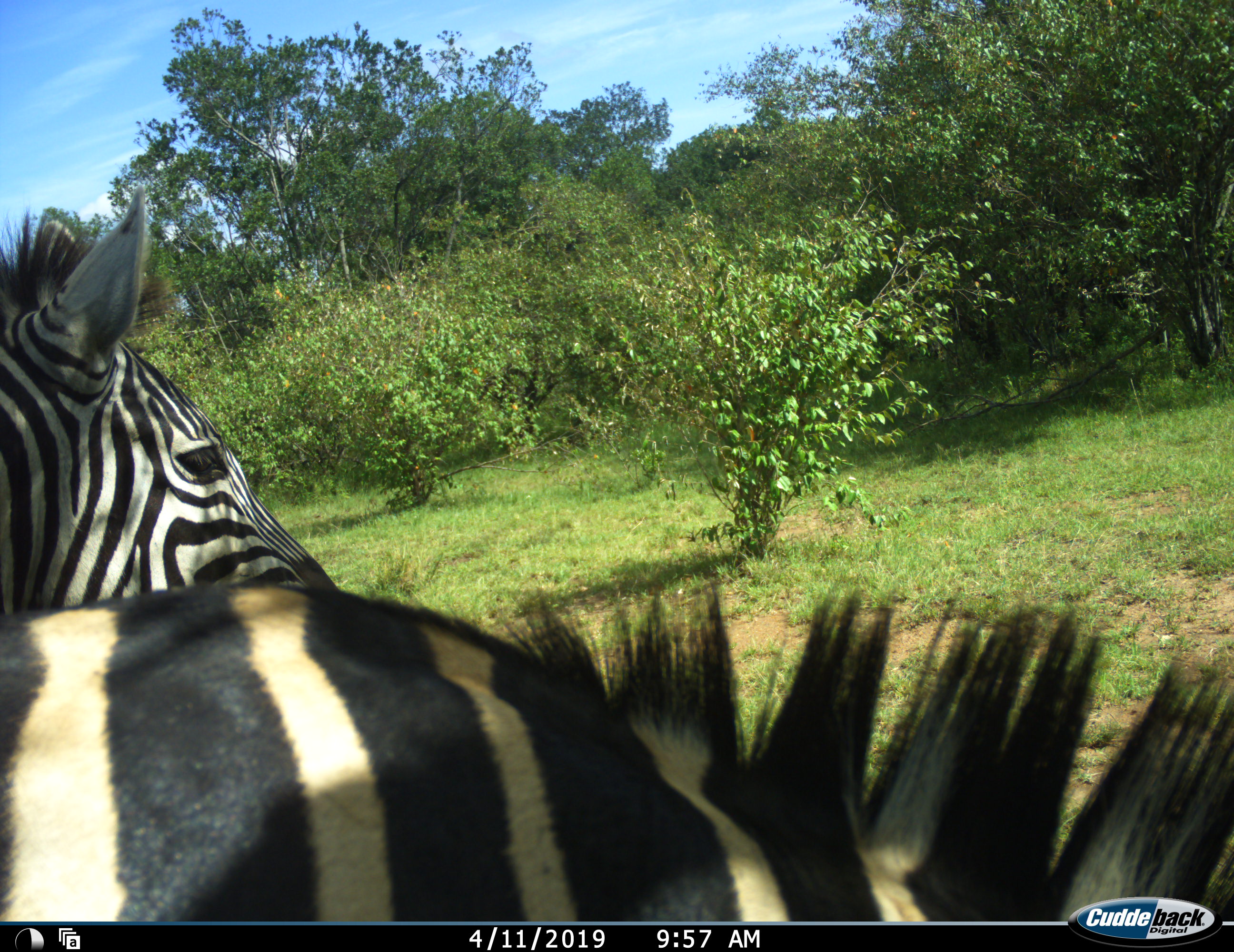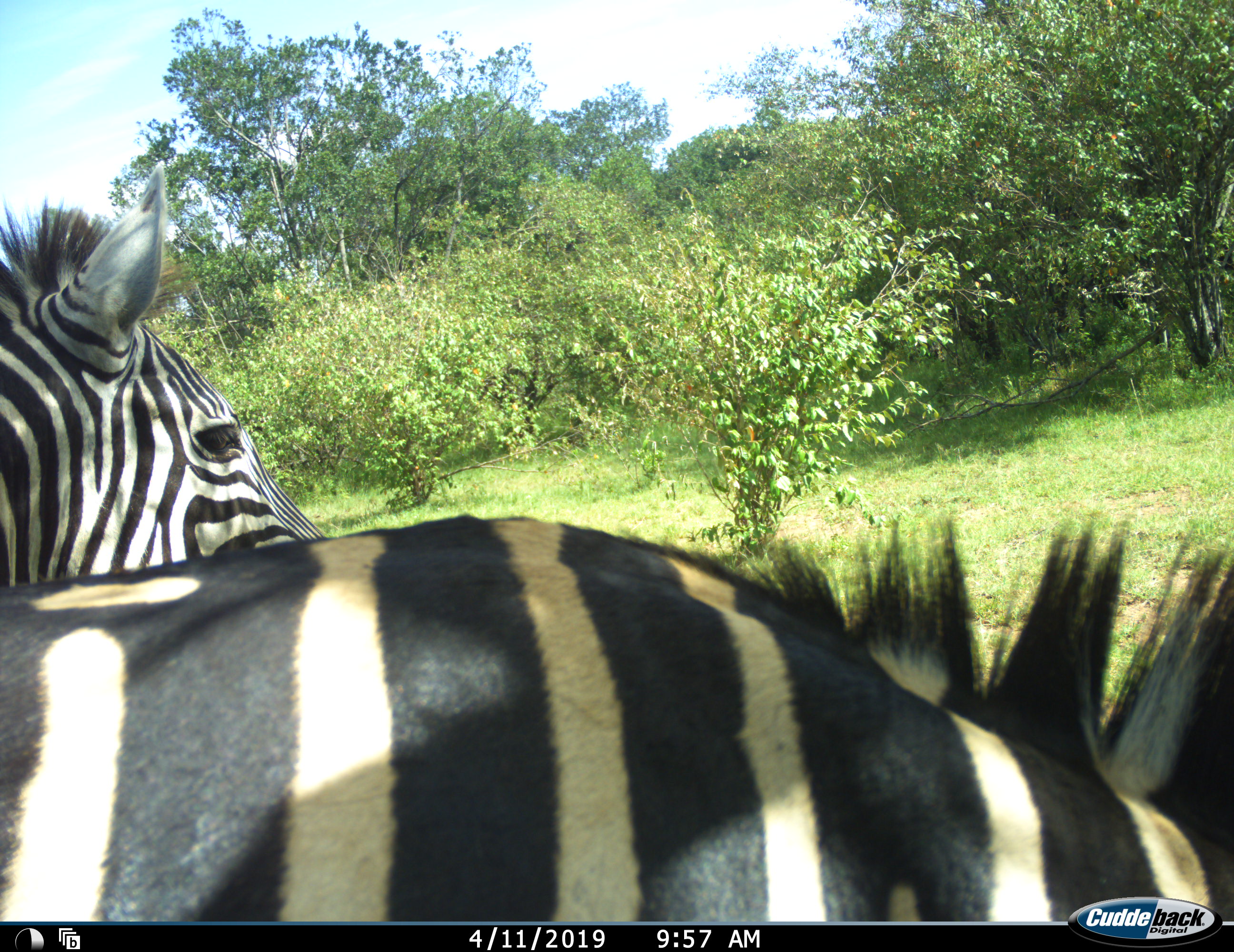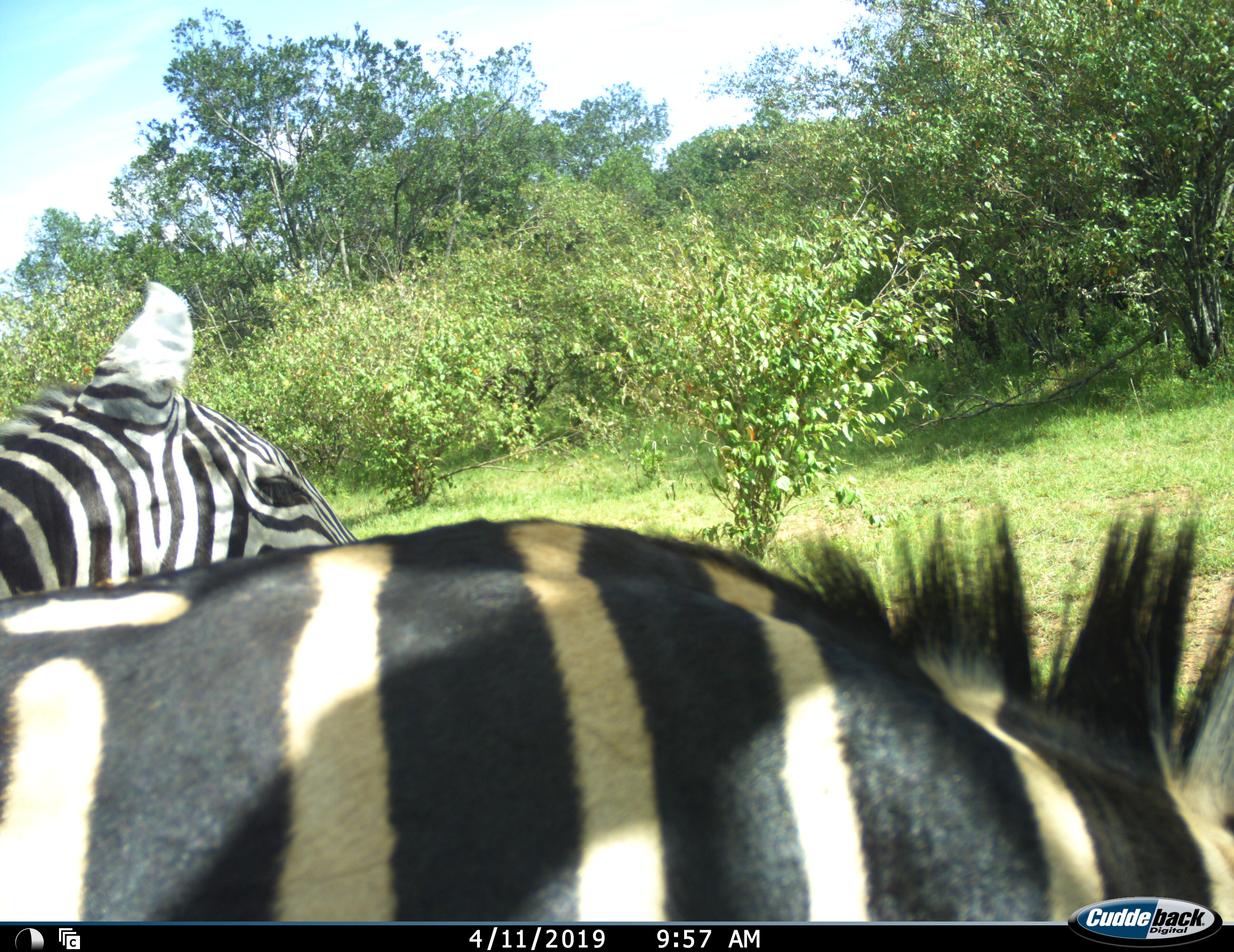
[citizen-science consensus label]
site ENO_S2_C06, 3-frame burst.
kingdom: Animalia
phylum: Chordata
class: Mammalia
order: Perissodactyla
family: Equidae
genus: Equus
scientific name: Equus quagga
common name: plains zebra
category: zebraplains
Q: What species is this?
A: Zebraplains (plains zebra) (Equus quagga).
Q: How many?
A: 2.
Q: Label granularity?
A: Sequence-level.